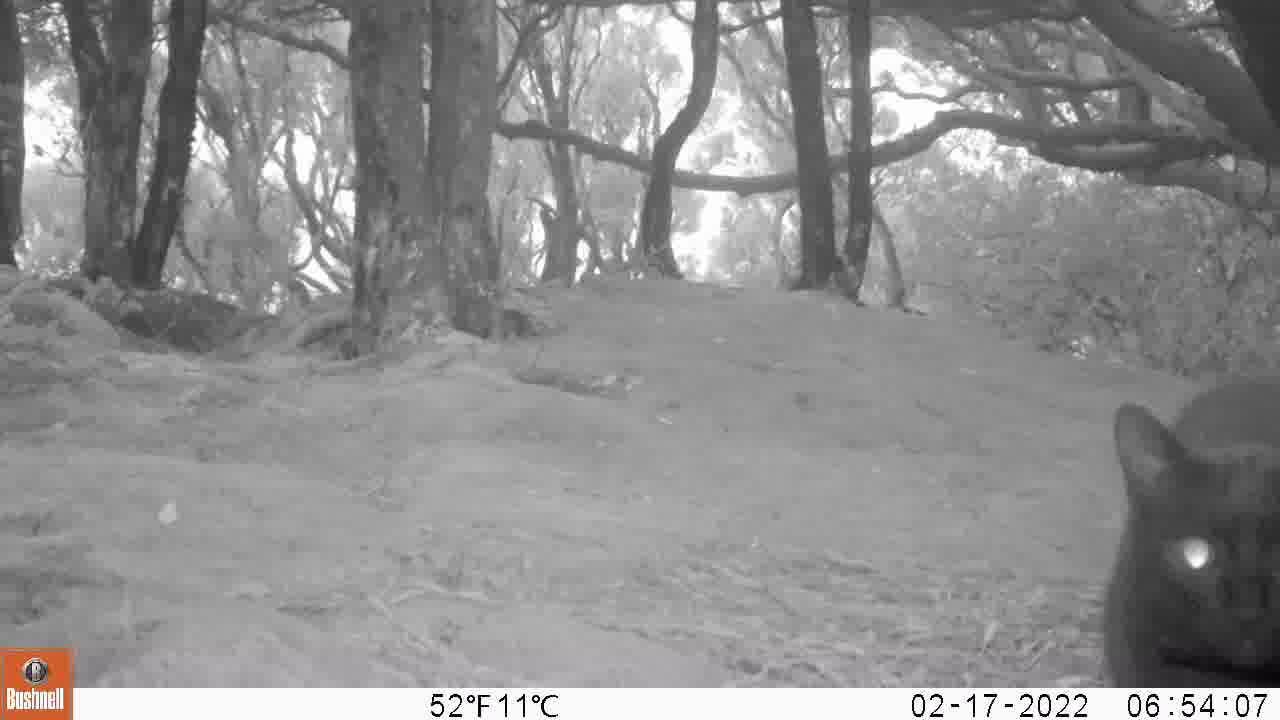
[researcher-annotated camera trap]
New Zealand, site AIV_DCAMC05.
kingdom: Animalia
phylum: Chordata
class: Mammalia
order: Carnivora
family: Felidae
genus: Felis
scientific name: Felis catus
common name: domestic cat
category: cat